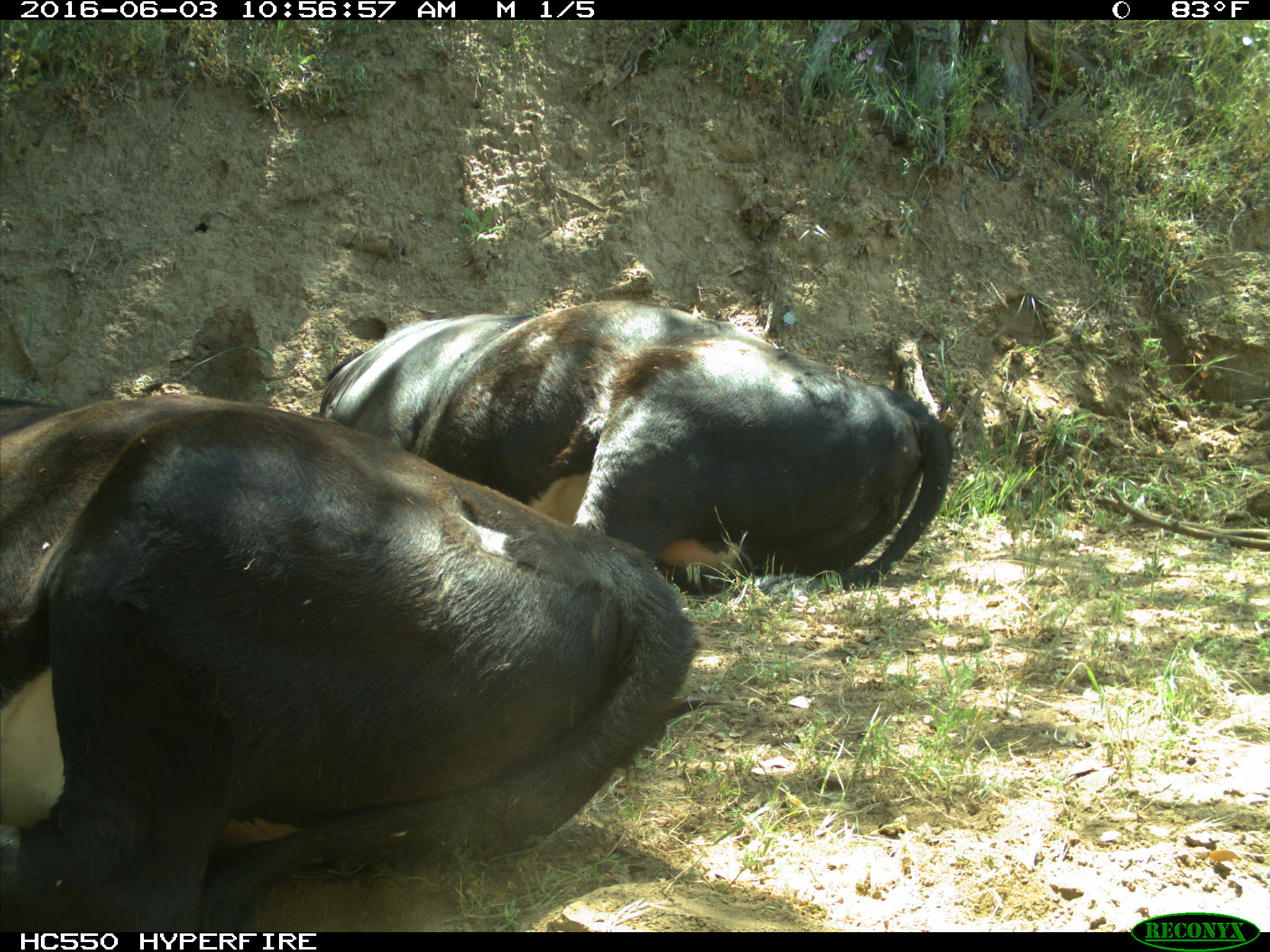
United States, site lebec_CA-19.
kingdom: Animalia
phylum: Chordata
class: Mammalia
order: Artiodactyla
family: Bovidae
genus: Bos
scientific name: Bos taurus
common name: domestic cow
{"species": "Bos taurus (domestic cow)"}